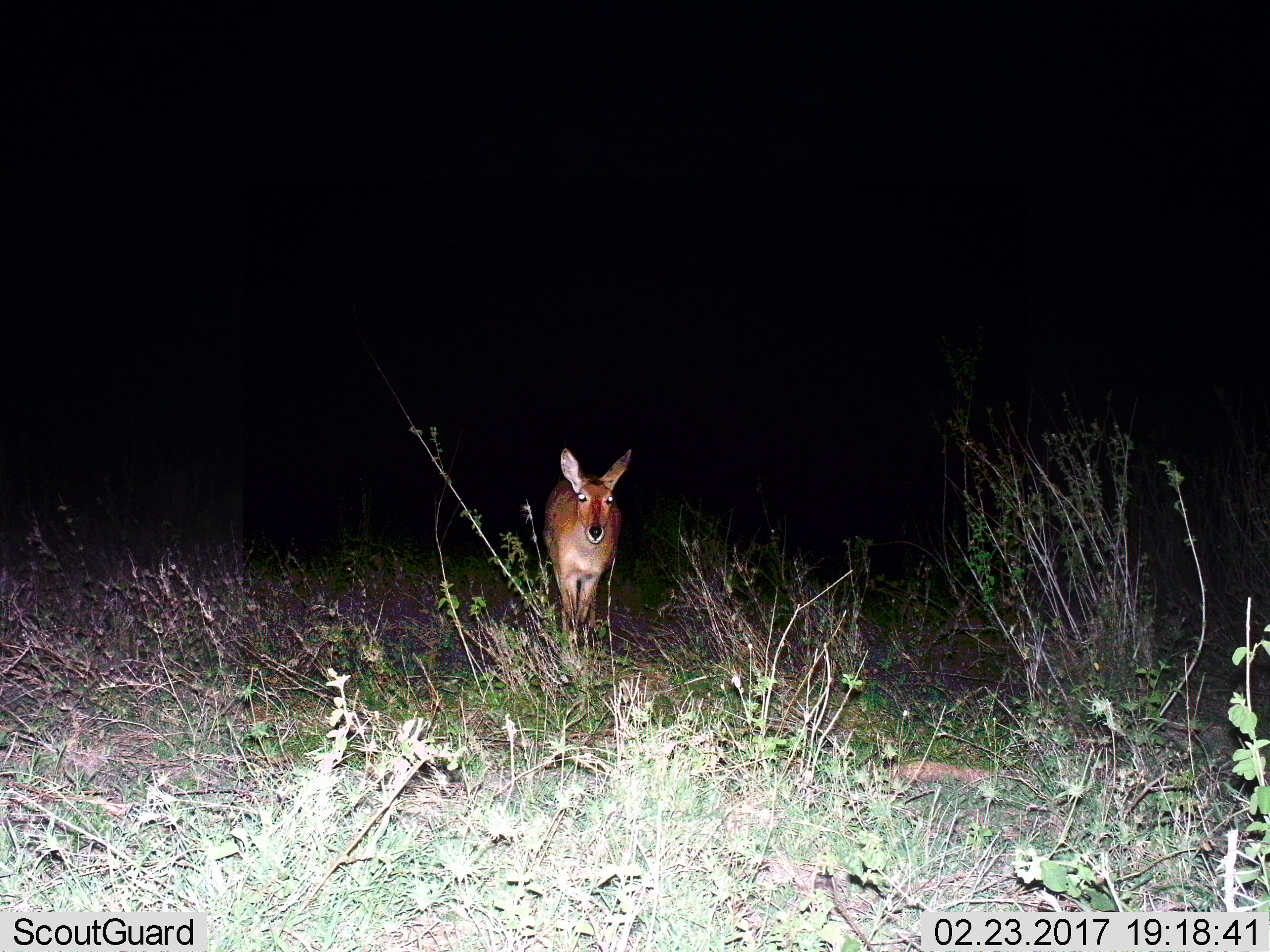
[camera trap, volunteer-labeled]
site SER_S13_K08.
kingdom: Animalia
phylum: Chordata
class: Mammalia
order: Artiodactyla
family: Bovidae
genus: Redunca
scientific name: Redunca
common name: reedbuck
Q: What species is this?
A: Reedbuck (Redunca).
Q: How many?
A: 1.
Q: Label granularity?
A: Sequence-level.